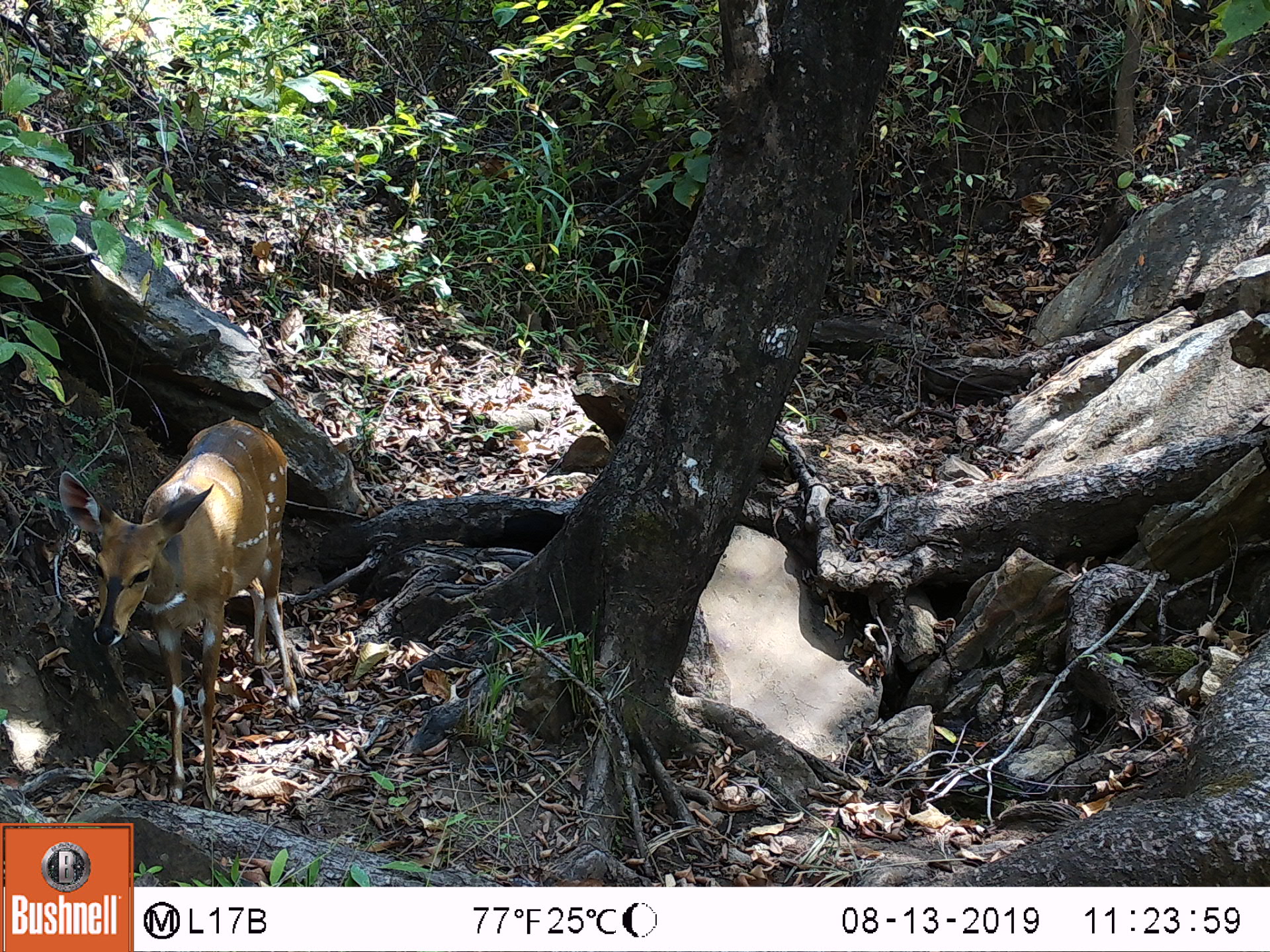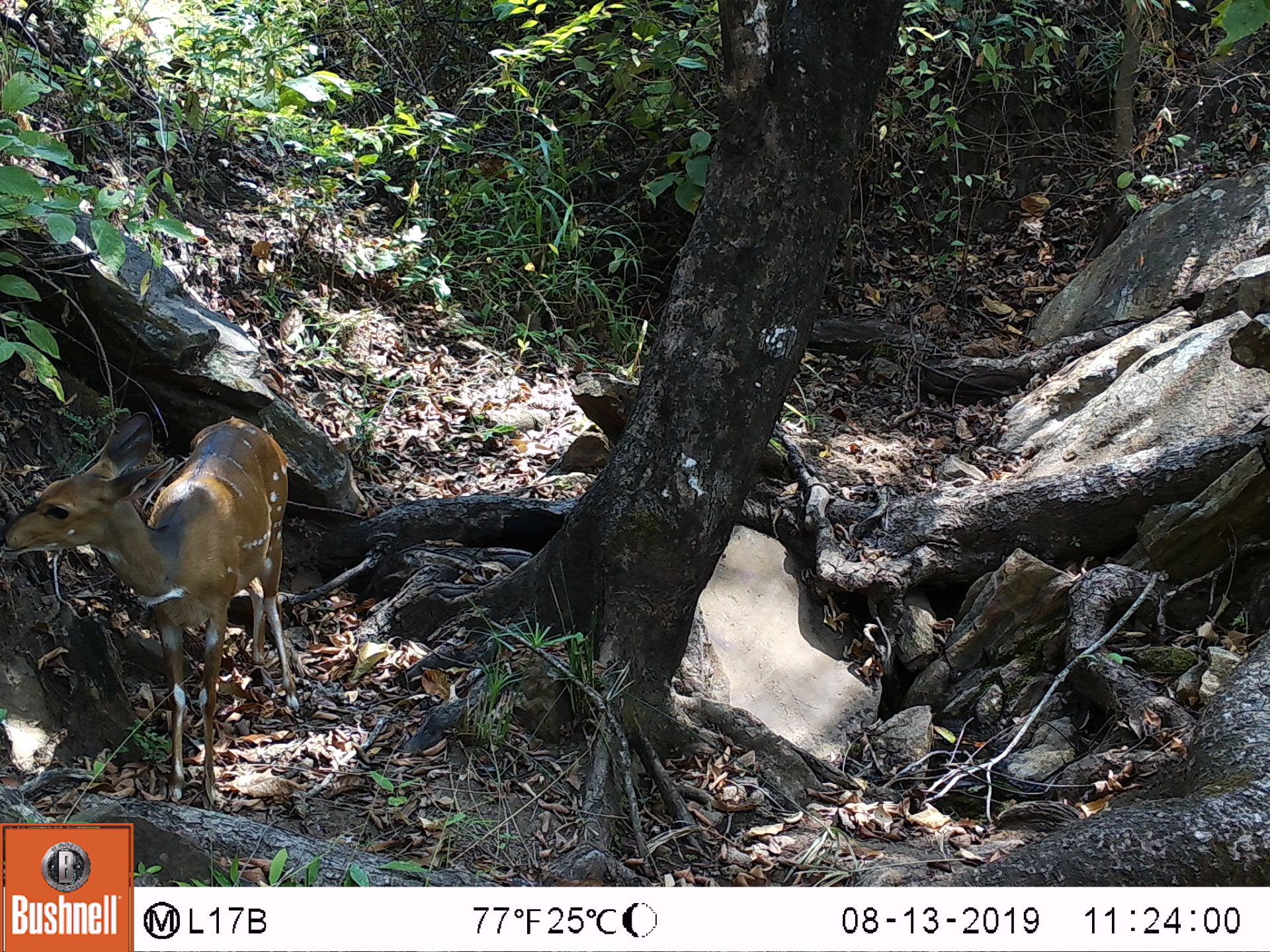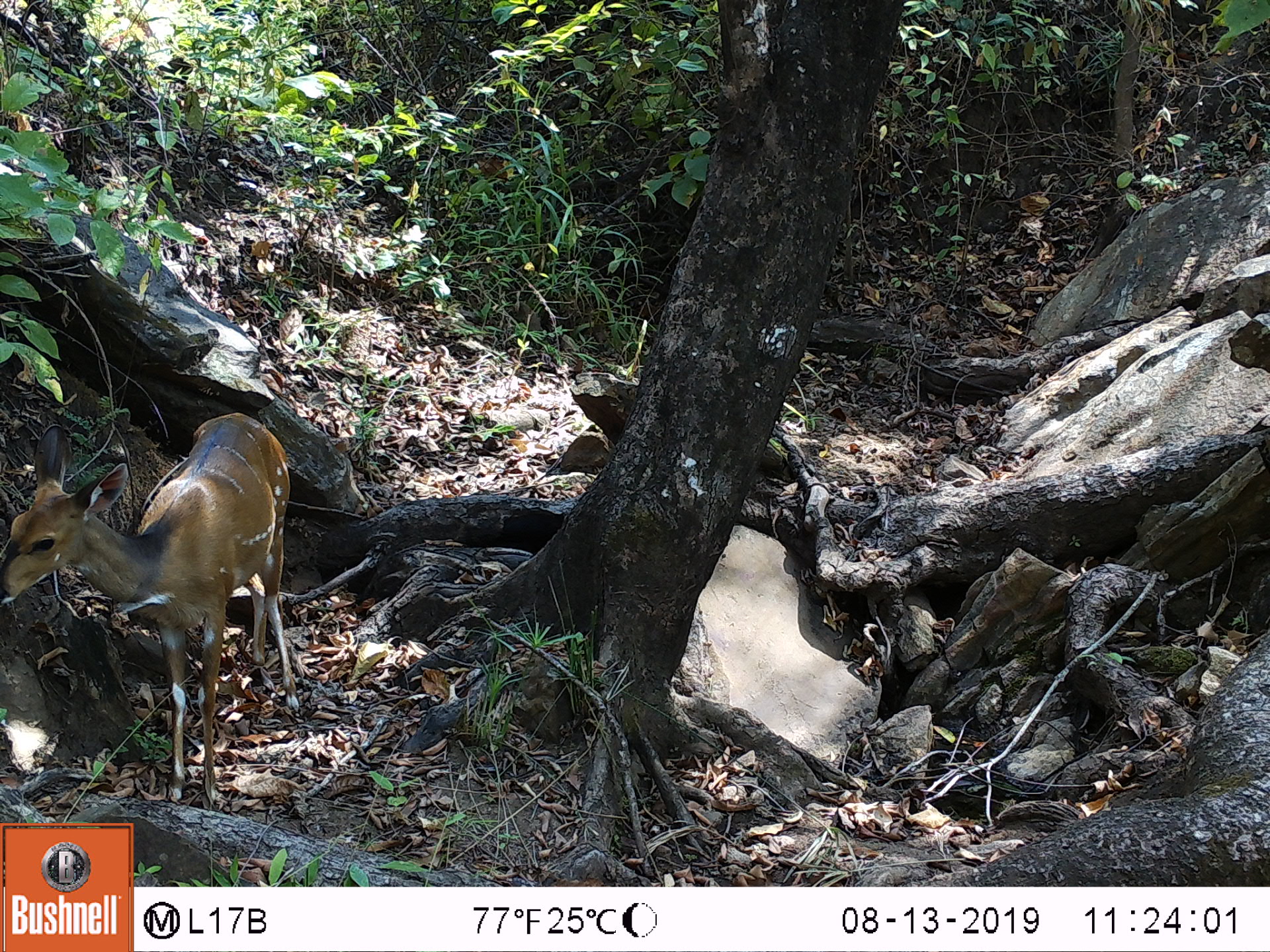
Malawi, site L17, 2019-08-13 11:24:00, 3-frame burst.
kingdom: Animalia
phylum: Chordata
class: Mammalia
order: Artiodactyla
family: Bovidae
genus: Tragelaphus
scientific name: Tragelaphus sylvaticus sylvaticus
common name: cape bushbuck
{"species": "cape bushbuck (Tragelaphus sylvaticus sylvaticus)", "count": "1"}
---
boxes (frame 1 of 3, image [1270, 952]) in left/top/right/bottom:
cape bushbuck: 54/414/298/813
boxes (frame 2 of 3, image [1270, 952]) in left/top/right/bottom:
cape bushbuck: 2/410/297/799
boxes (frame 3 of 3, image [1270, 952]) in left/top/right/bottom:
cape bushbuck: 0/400/298/804